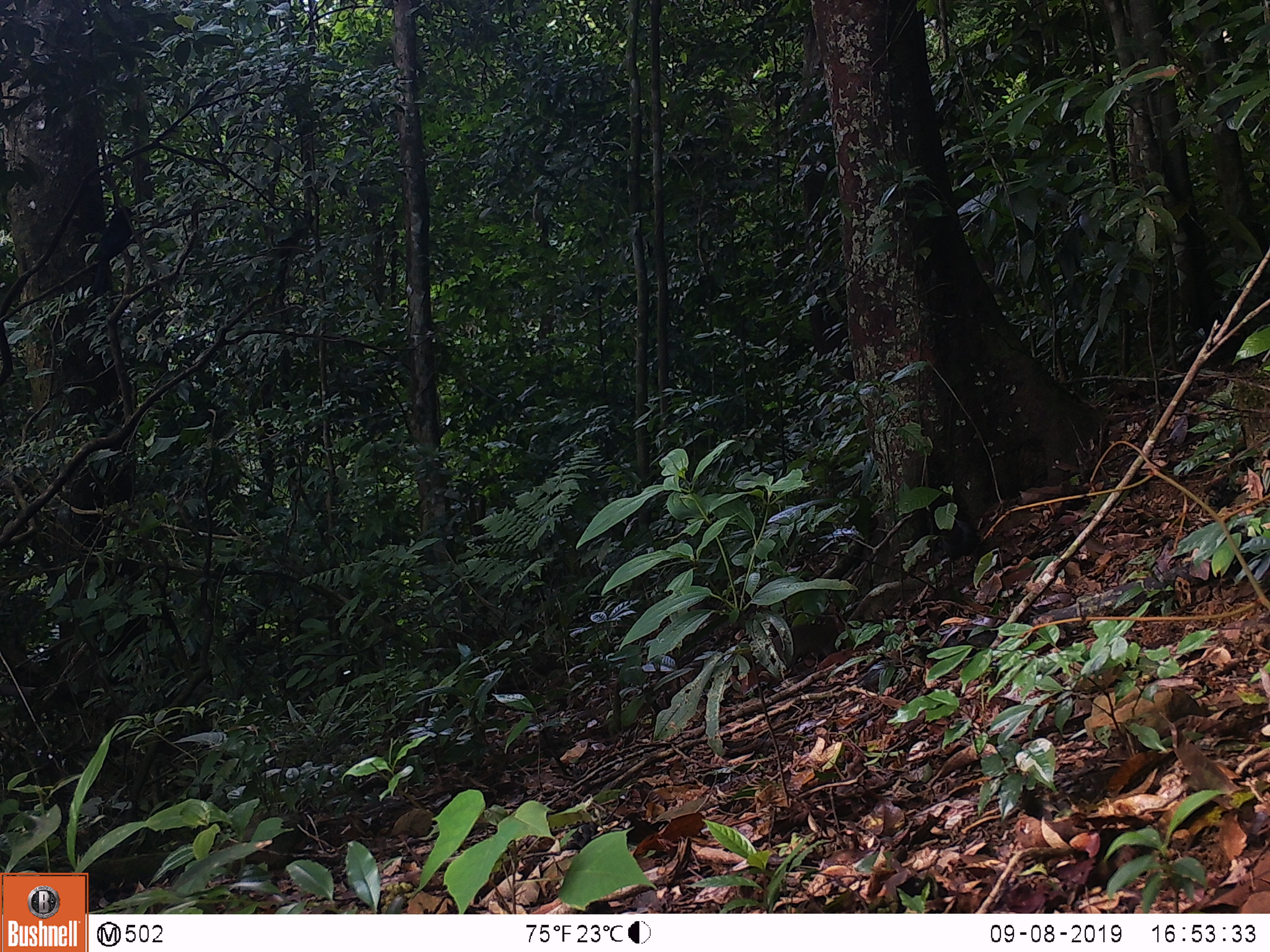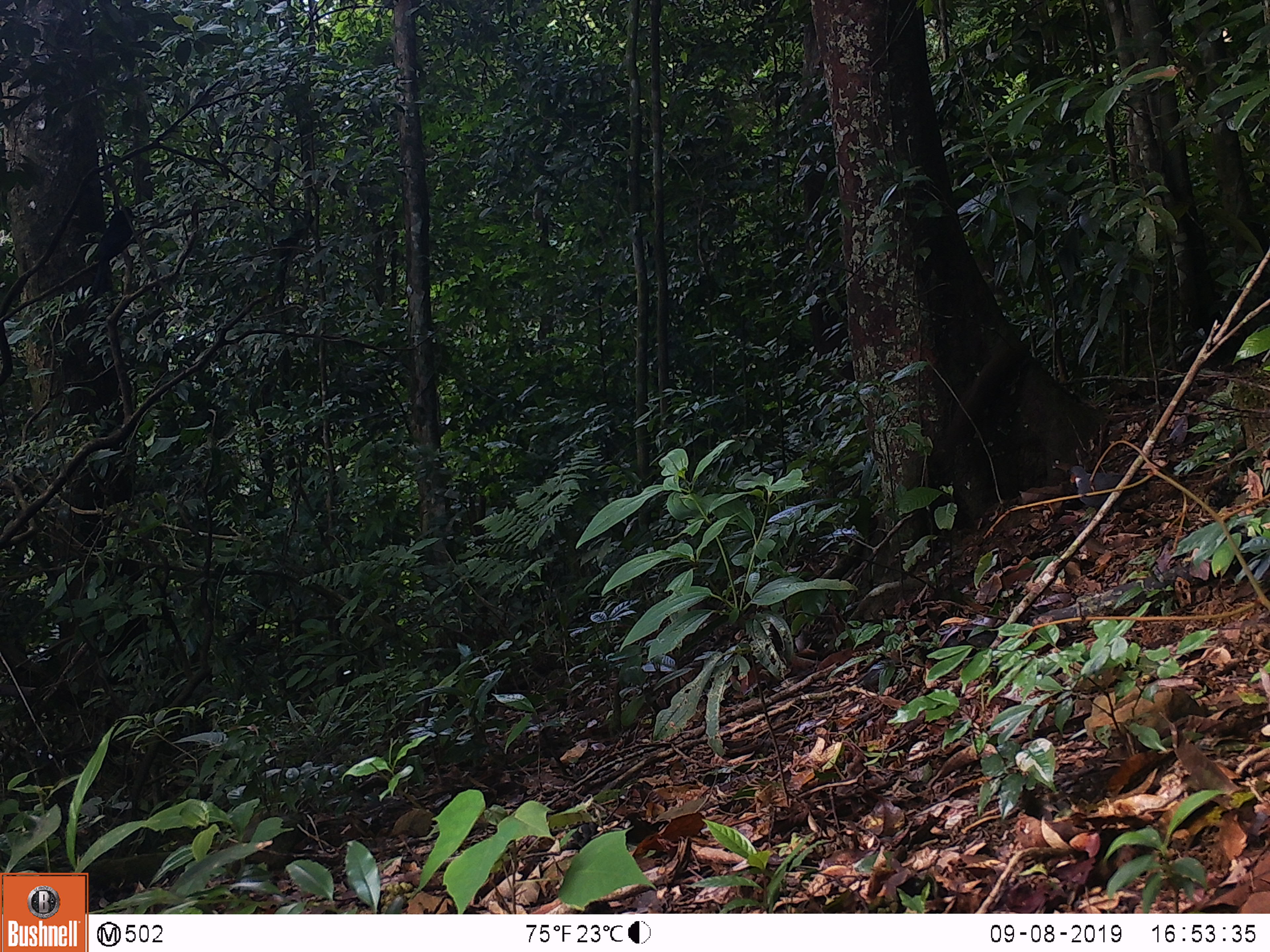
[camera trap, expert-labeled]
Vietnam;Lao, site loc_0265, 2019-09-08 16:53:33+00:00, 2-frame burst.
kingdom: Animalia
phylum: Chordata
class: Aves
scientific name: Aves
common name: bird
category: unidentified bird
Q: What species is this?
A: Unidentified bird (bird) (Aves).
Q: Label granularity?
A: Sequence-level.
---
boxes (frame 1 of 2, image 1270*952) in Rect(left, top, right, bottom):
unidentified bird: Rect(90, 206, 137, 298)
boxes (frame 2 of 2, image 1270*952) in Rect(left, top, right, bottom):
unidentified bird: Rect(87, 206, 139, 300); Rect(1067, 463, 1153, 515)